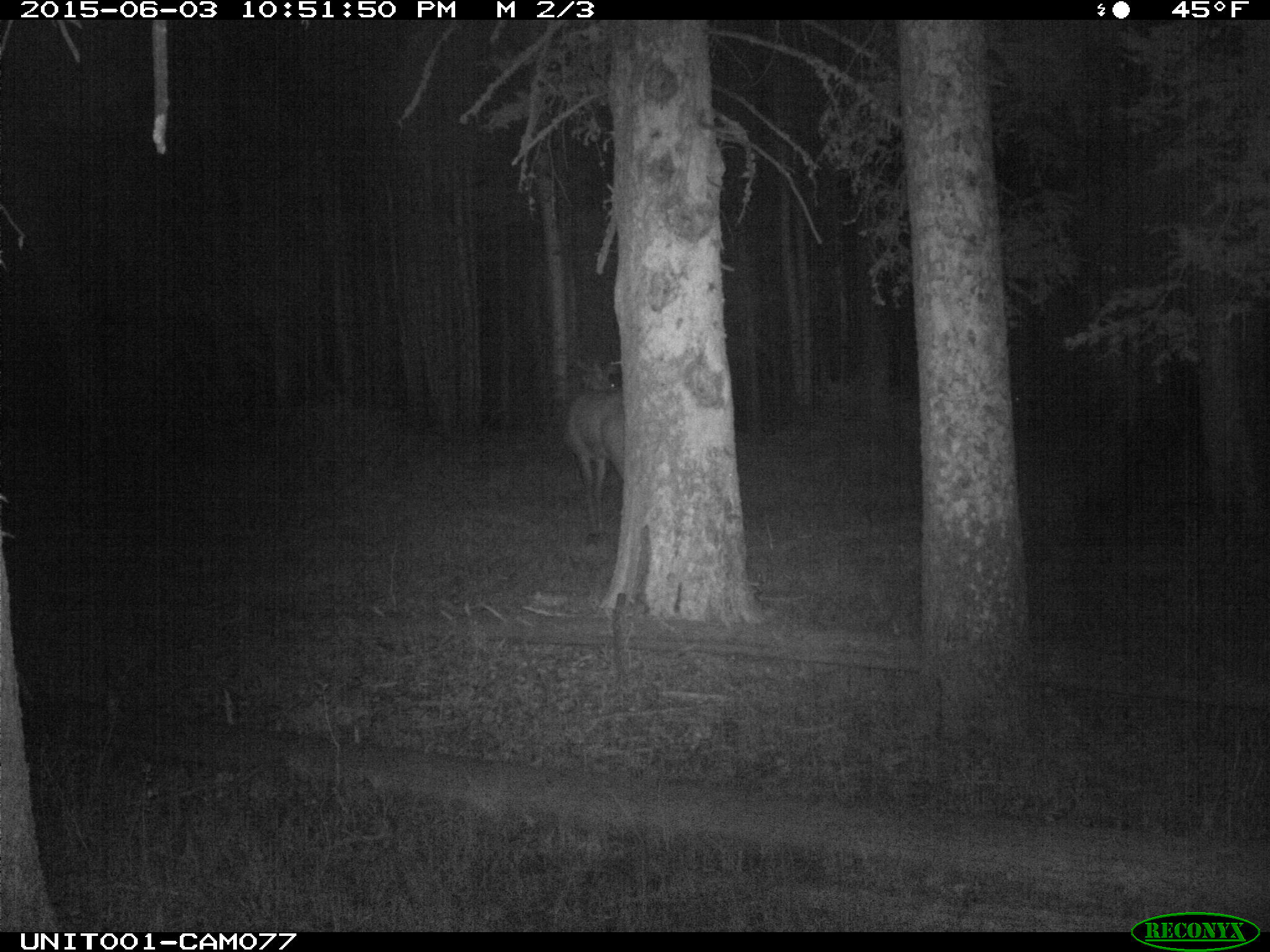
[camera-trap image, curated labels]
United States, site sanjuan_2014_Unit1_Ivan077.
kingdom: Animalia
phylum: Chordata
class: Mammalia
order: Artiodactyla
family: Cervidae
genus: Cervus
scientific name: Cervus elaphus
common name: red deer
Cervus elaphus (red deer).